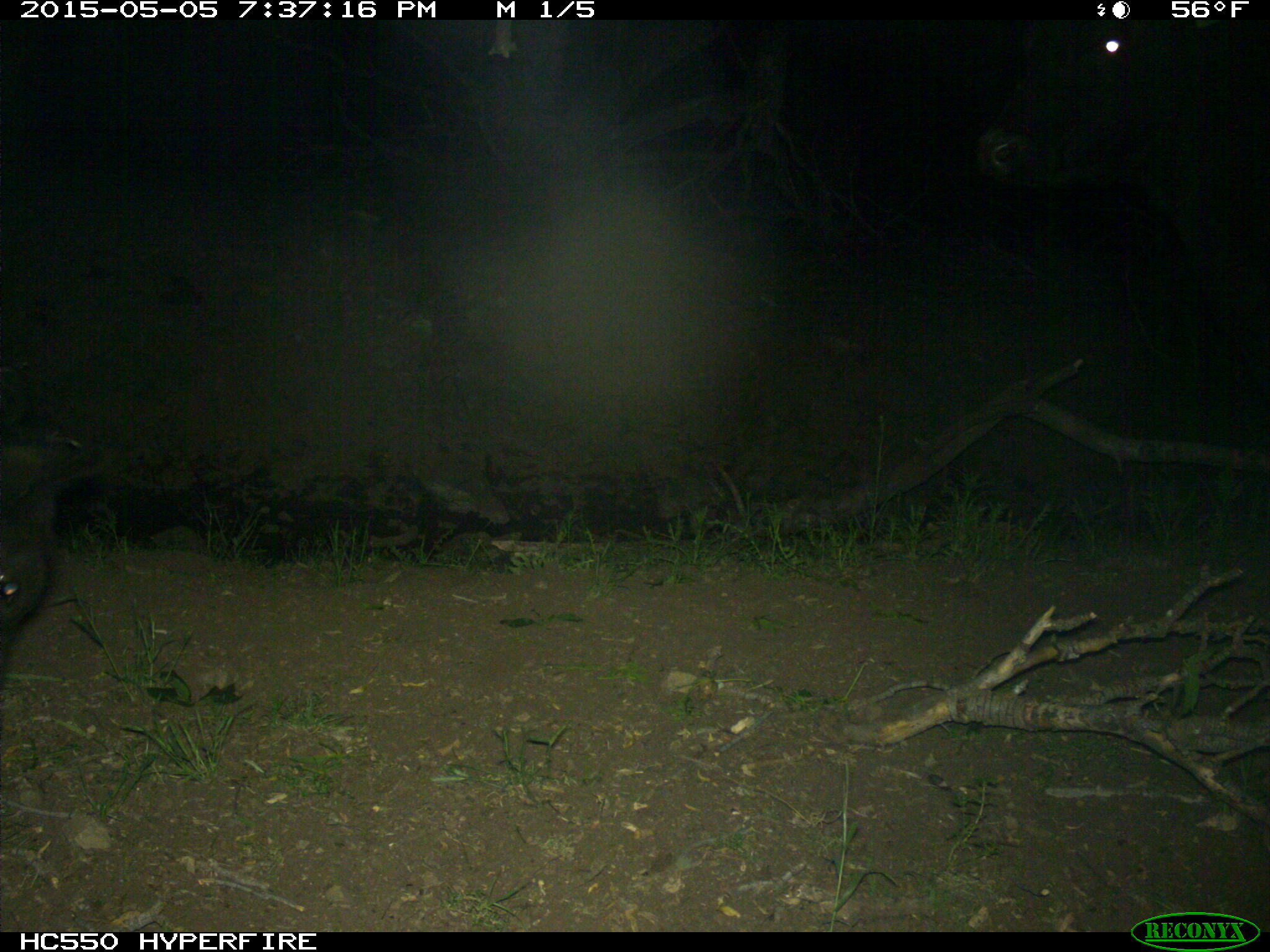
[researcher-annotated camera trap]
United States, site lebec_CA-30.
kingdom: Animalia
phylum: Chordata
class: Mammalia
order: Artiodactyla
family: Bovidae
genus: Bos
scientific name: Bos taurus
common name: domestic cow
Bos taurus (domestic cow).